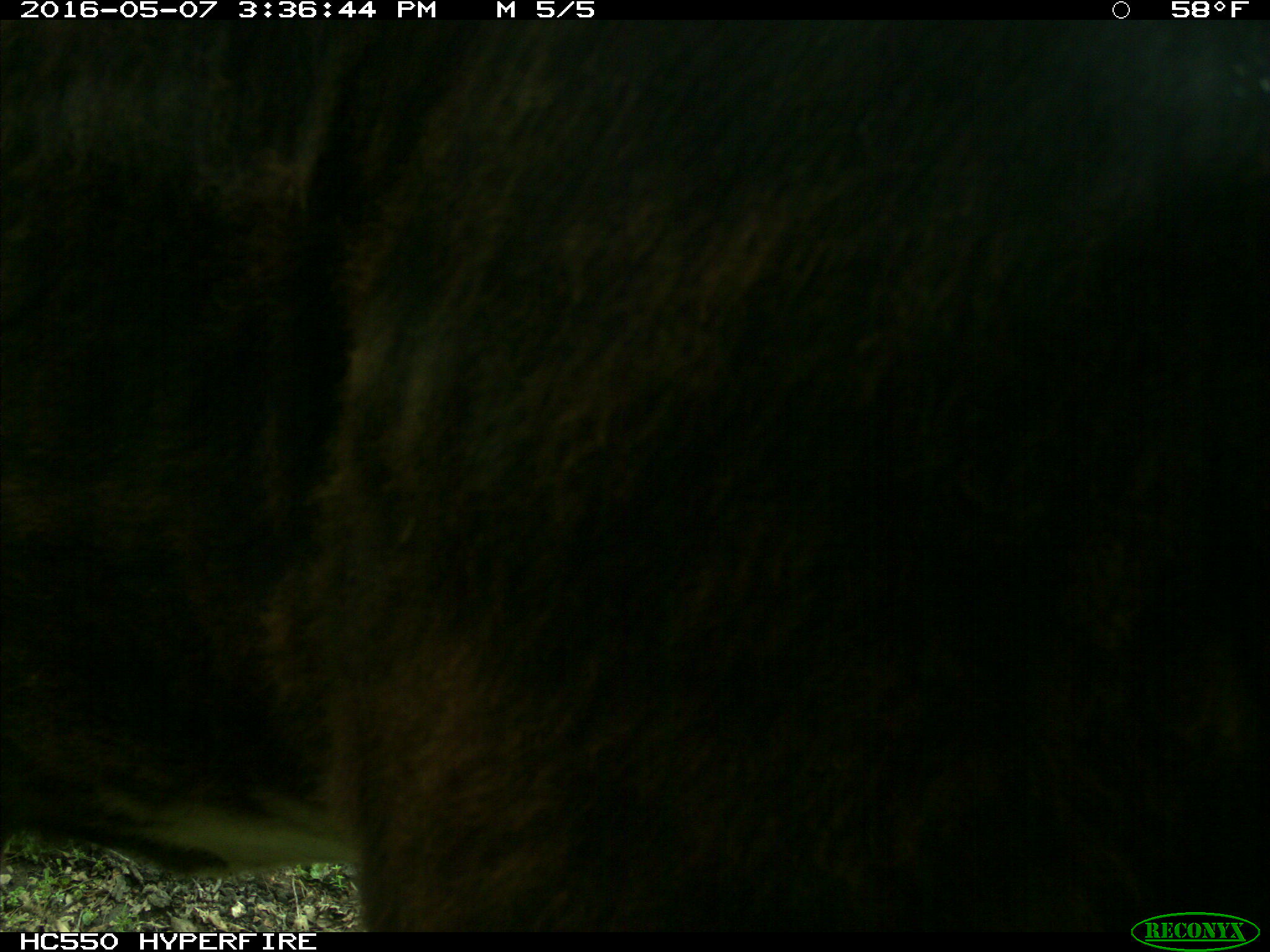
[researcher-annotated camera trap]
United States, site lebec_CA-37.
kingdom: Animalia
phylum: Chordata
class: Mammalia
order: Artiodactyla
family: Bovidae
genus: Bos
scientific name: Bos taurus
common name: domestic cow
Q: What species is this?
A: Bos taurus (domestic cow).